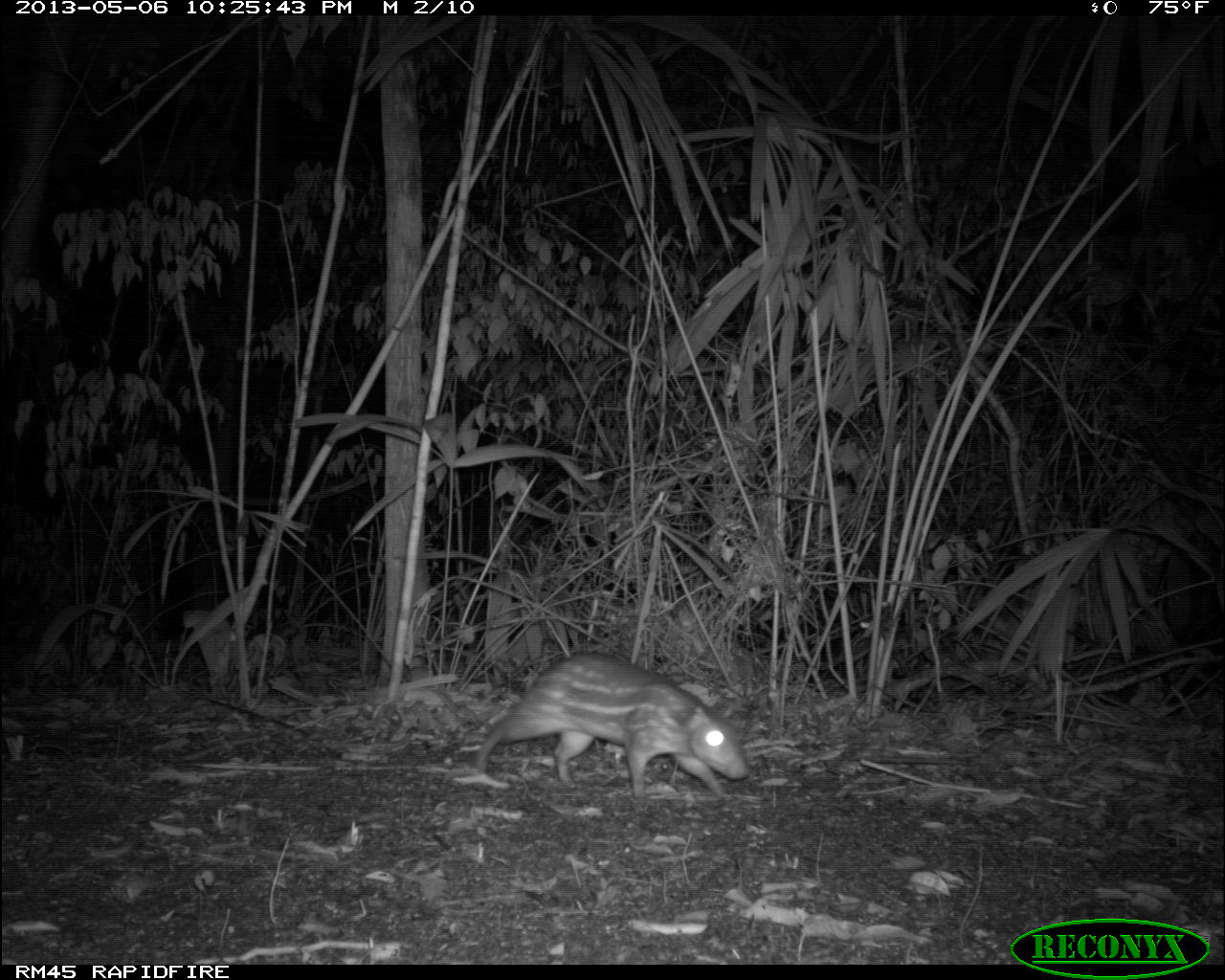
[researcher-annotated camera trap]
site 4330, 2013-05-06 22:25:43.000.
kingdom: Animalia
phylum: Chordata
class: Mammalia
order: Rodentia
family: Cuniculidae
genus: Cuniculus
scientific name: Cuniculus paca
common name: lowland paca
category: agouti paca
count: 1